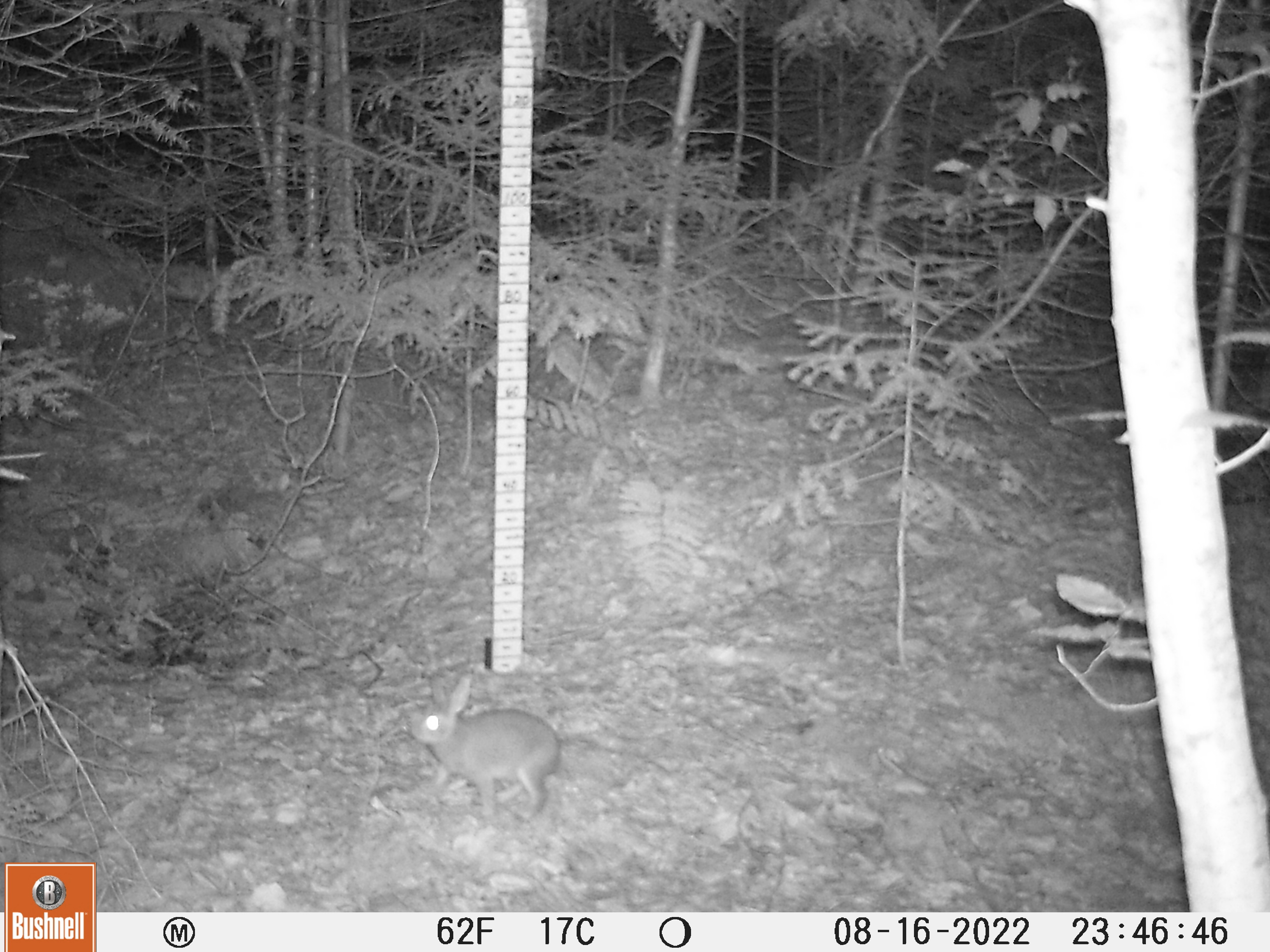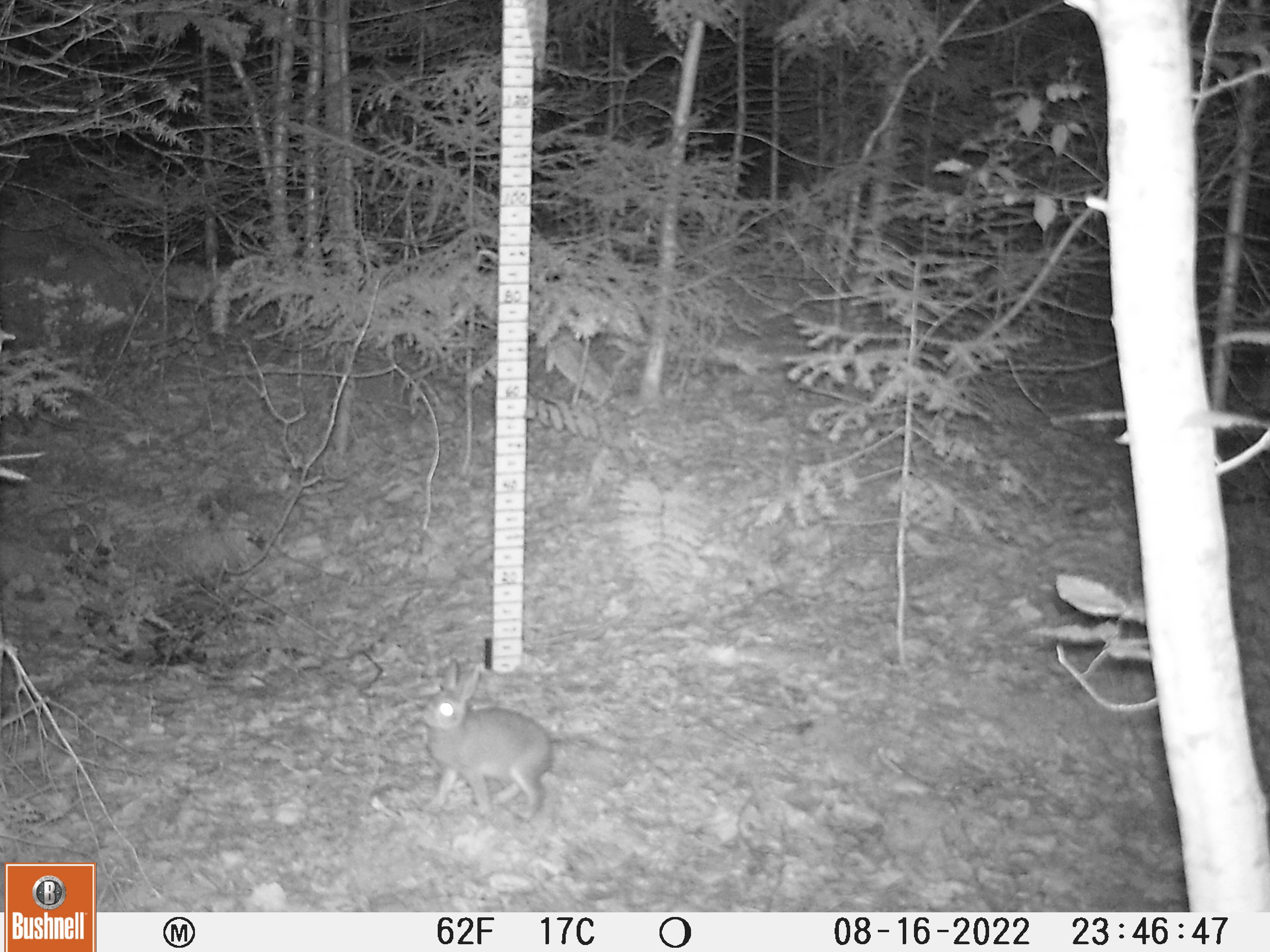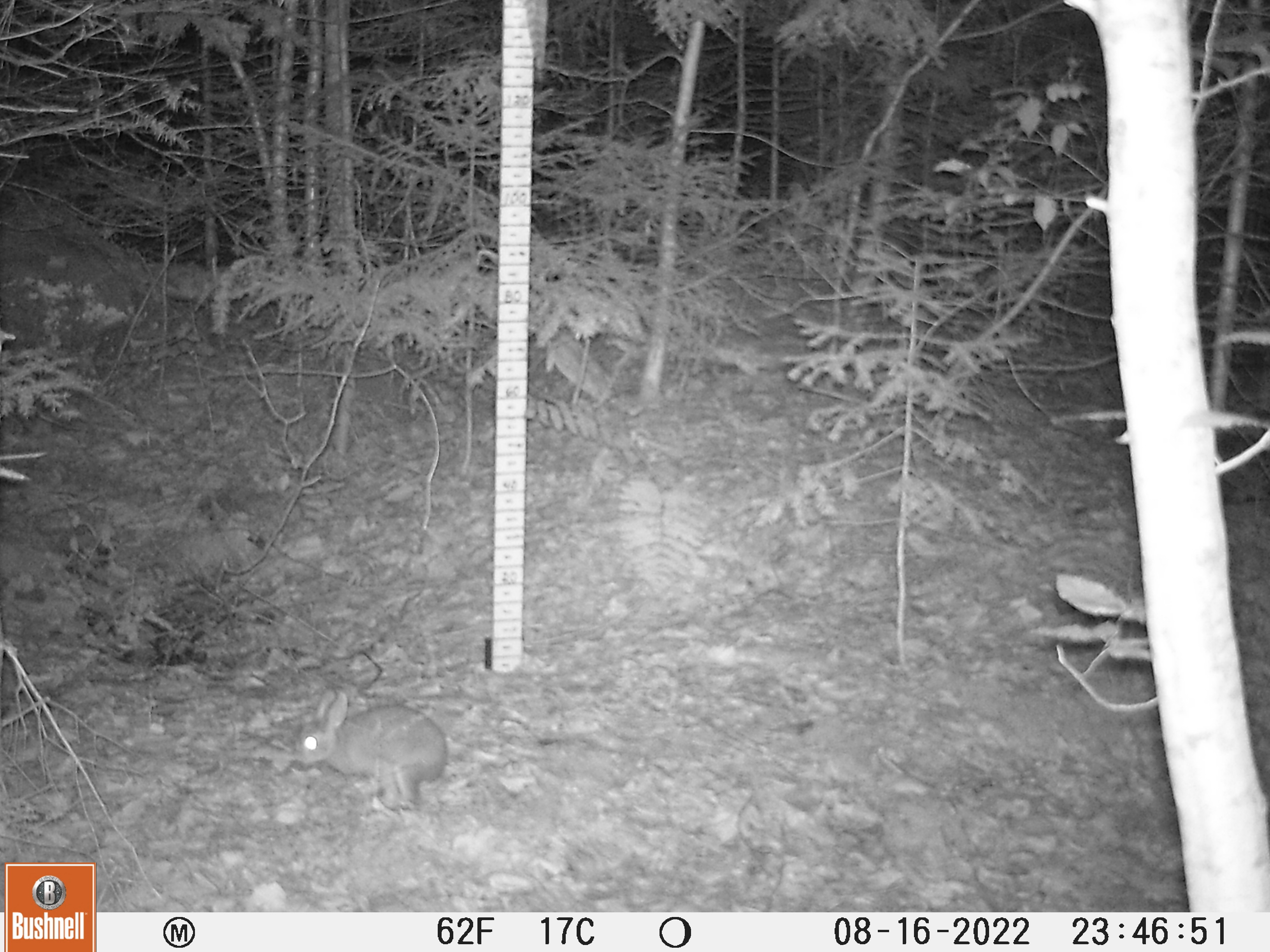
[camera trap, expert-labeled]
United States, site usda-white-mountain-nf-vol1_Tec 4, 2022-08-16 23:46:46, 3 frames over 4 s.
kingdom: Animalia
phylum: Chordata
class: Mammalia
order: Lagomorpha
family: Leporidae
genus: Lepus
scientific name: Lepus americanus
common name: snowshoe hare